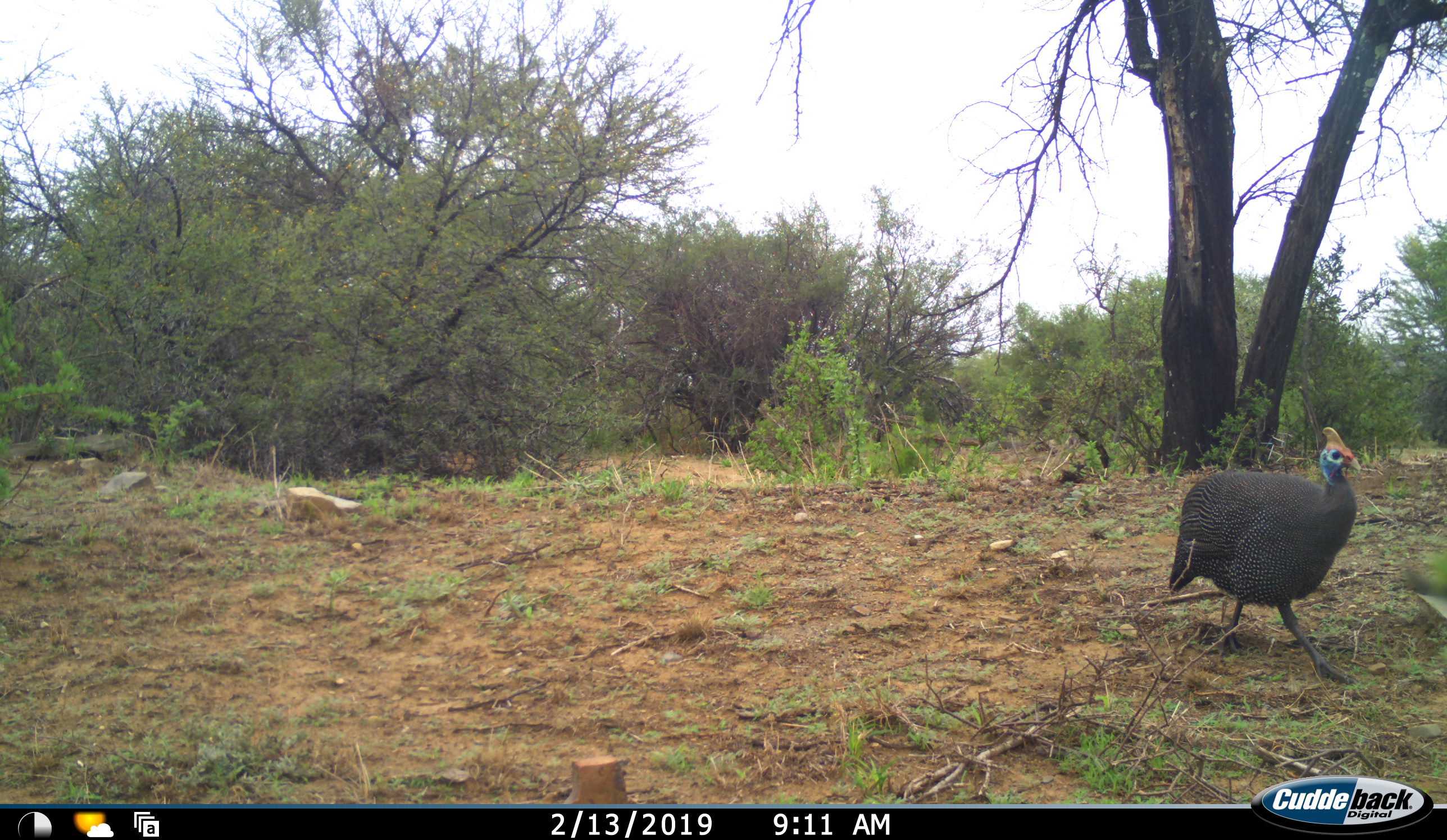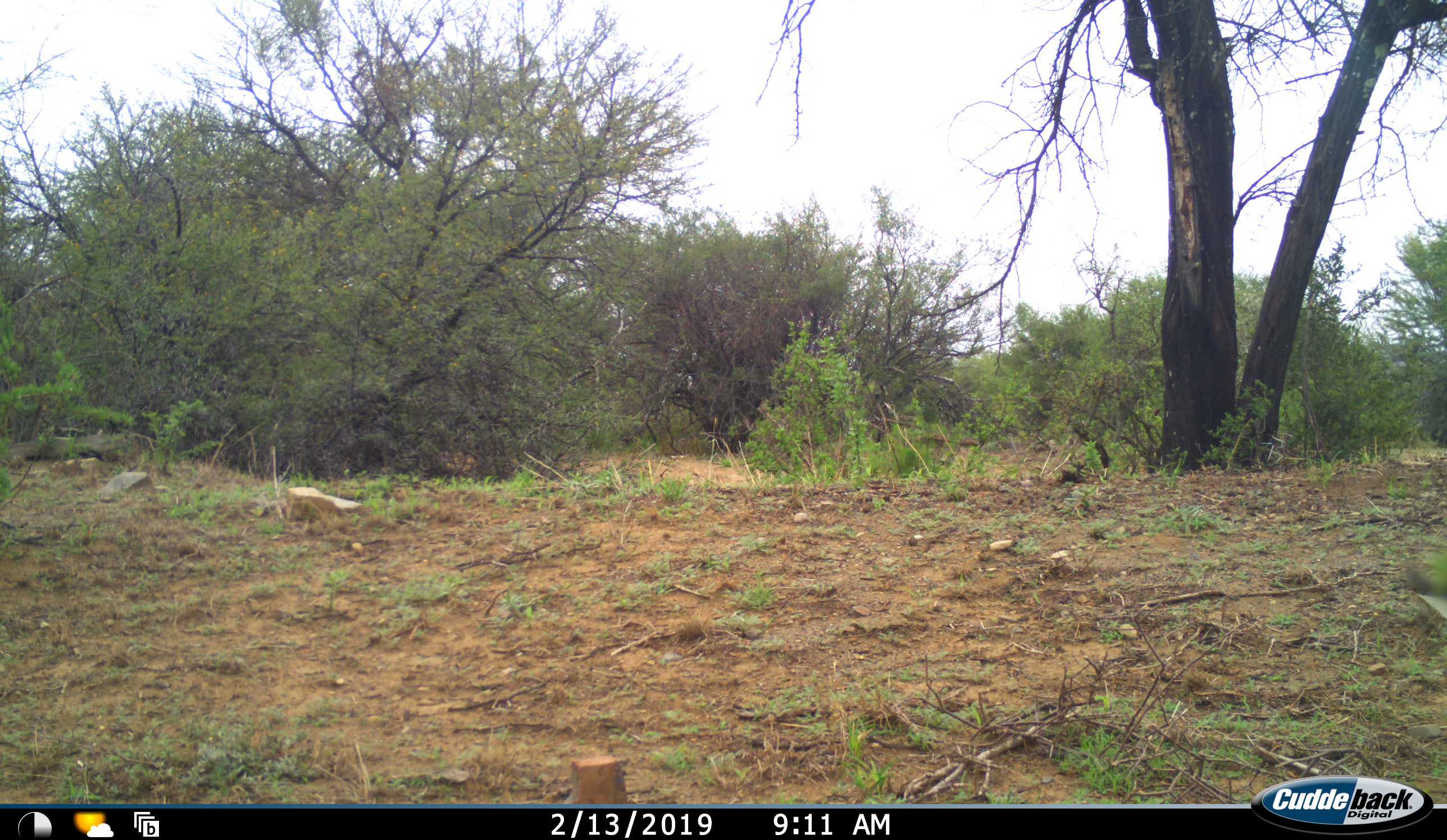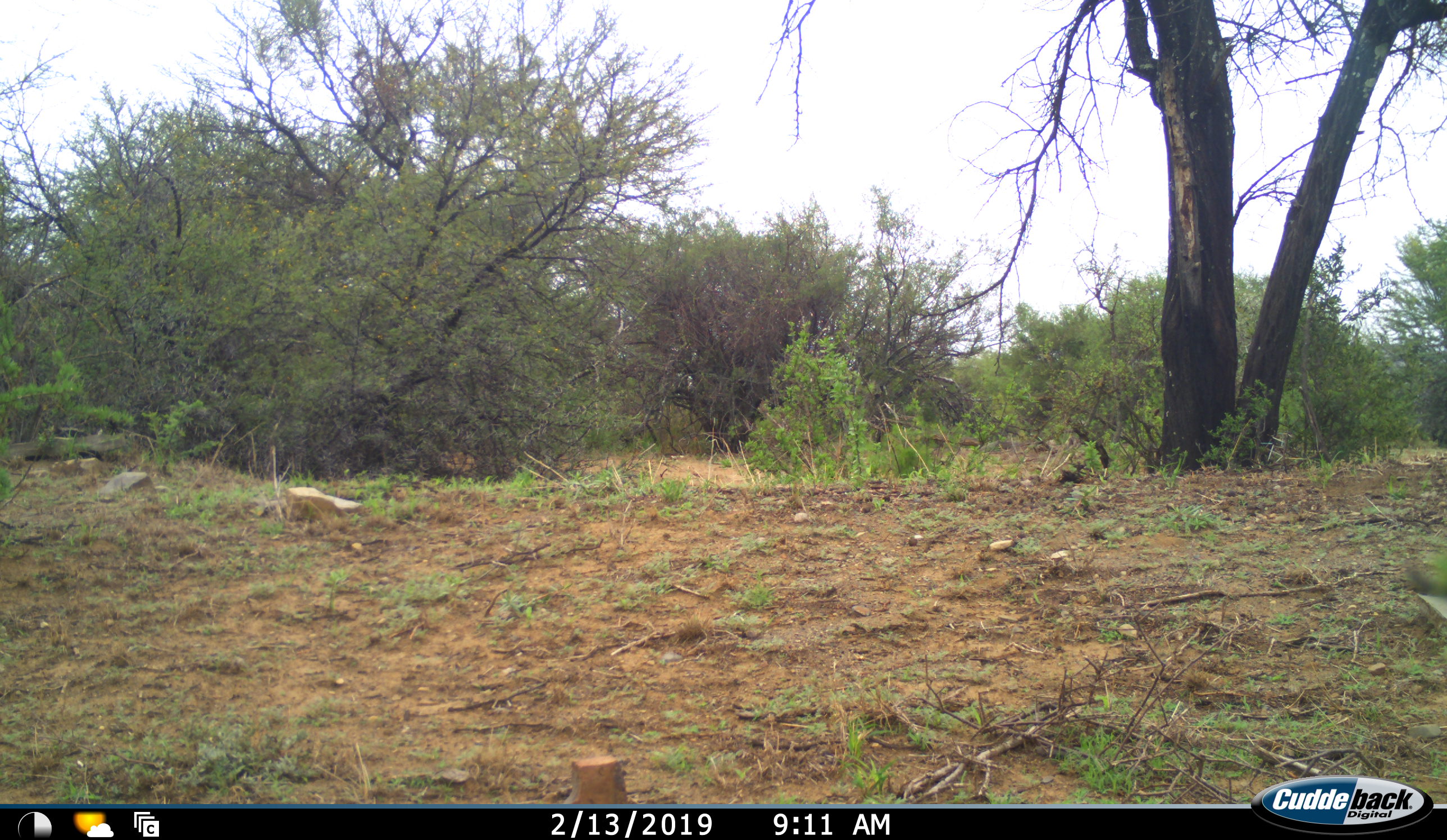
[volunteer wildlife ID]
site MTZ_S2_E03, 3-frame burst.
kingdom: Animalia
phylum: Chordata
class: Aves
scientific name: Aves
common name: bird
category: birdother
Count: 1.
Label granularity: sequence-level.